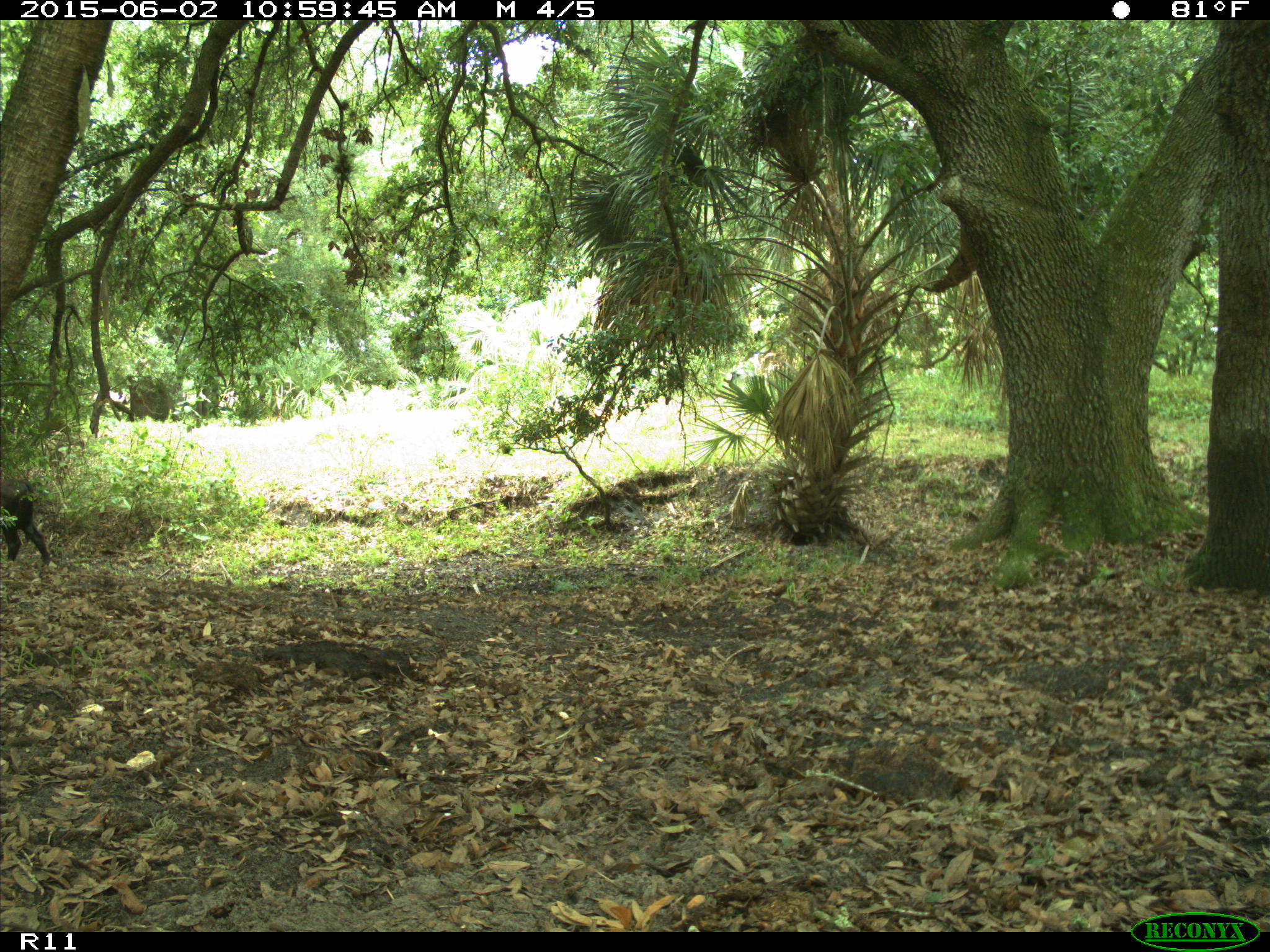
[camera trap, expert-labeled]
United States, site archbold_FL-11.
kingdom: Animalia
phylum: Chordata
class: Mammalia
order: Artiodactyla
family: Bovidae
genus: Bos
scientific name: Bos taurus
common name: domestic cow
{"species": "Bos taurus (domestic cow)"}